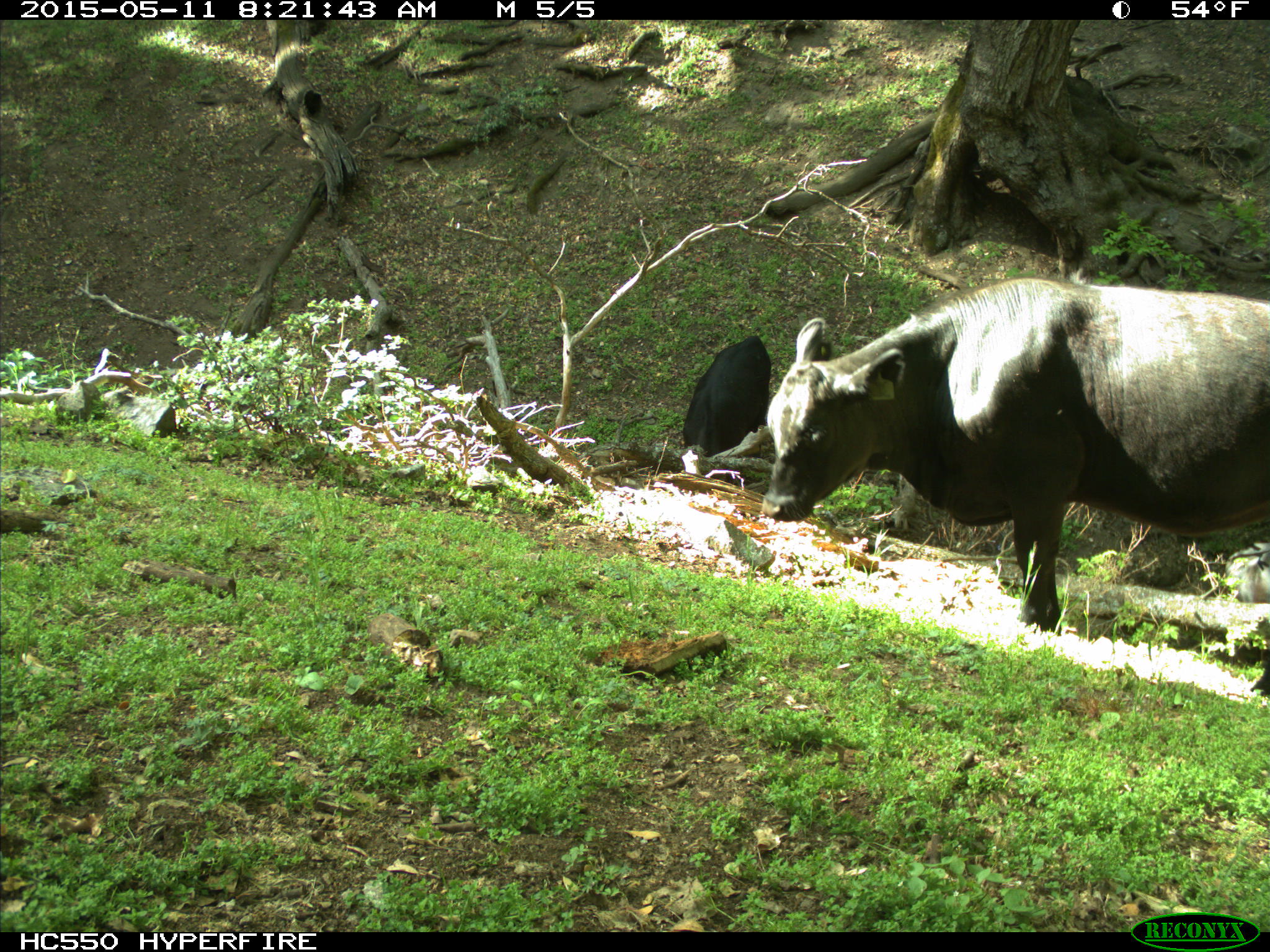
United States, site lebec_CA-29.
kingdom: Animalia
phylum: Chordata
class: Mammalia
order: Artiodactyla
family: Bovidae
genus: Bos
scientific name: Bos taurus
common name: domestic cow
Bos taurus (domestic cow).